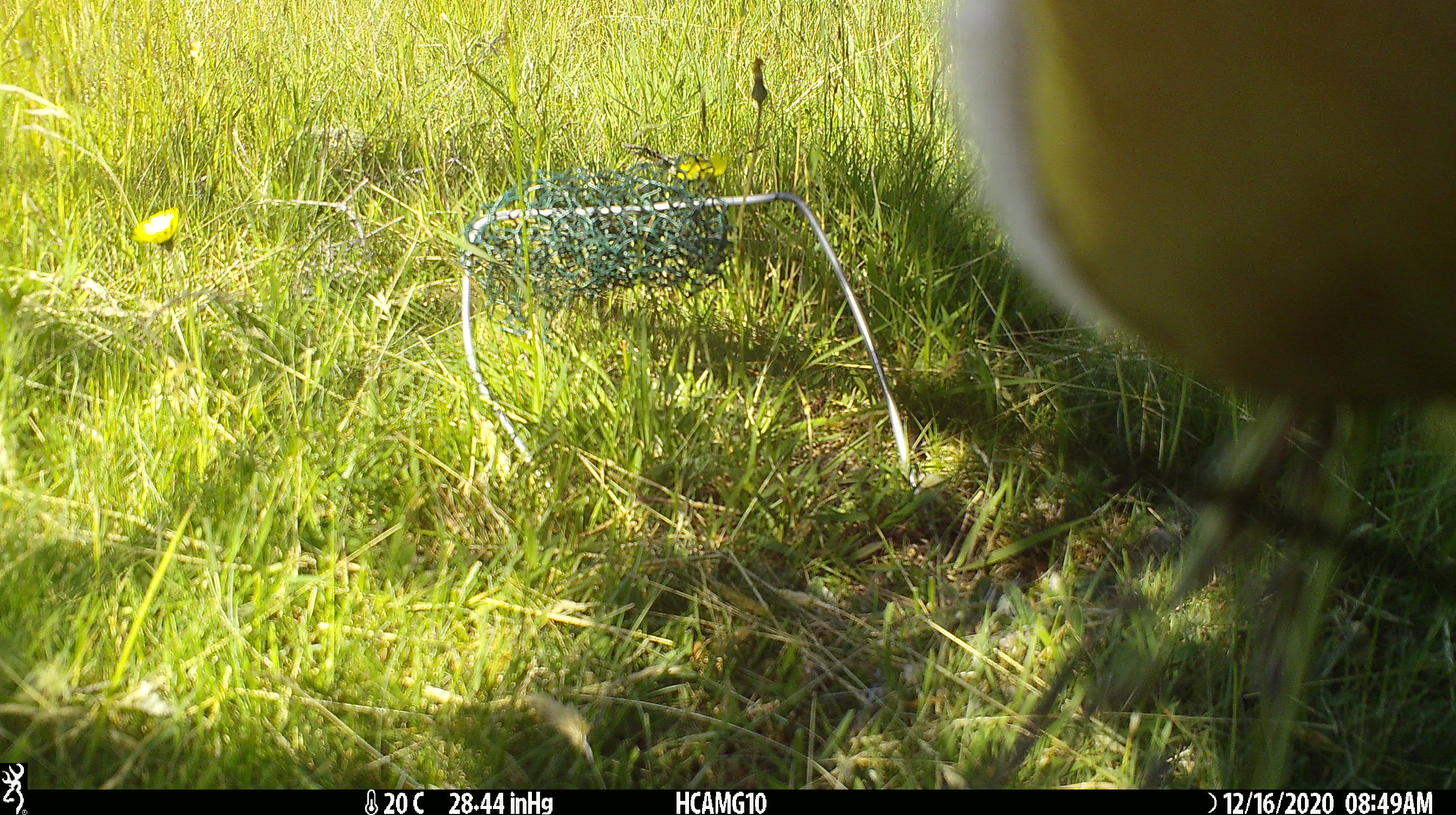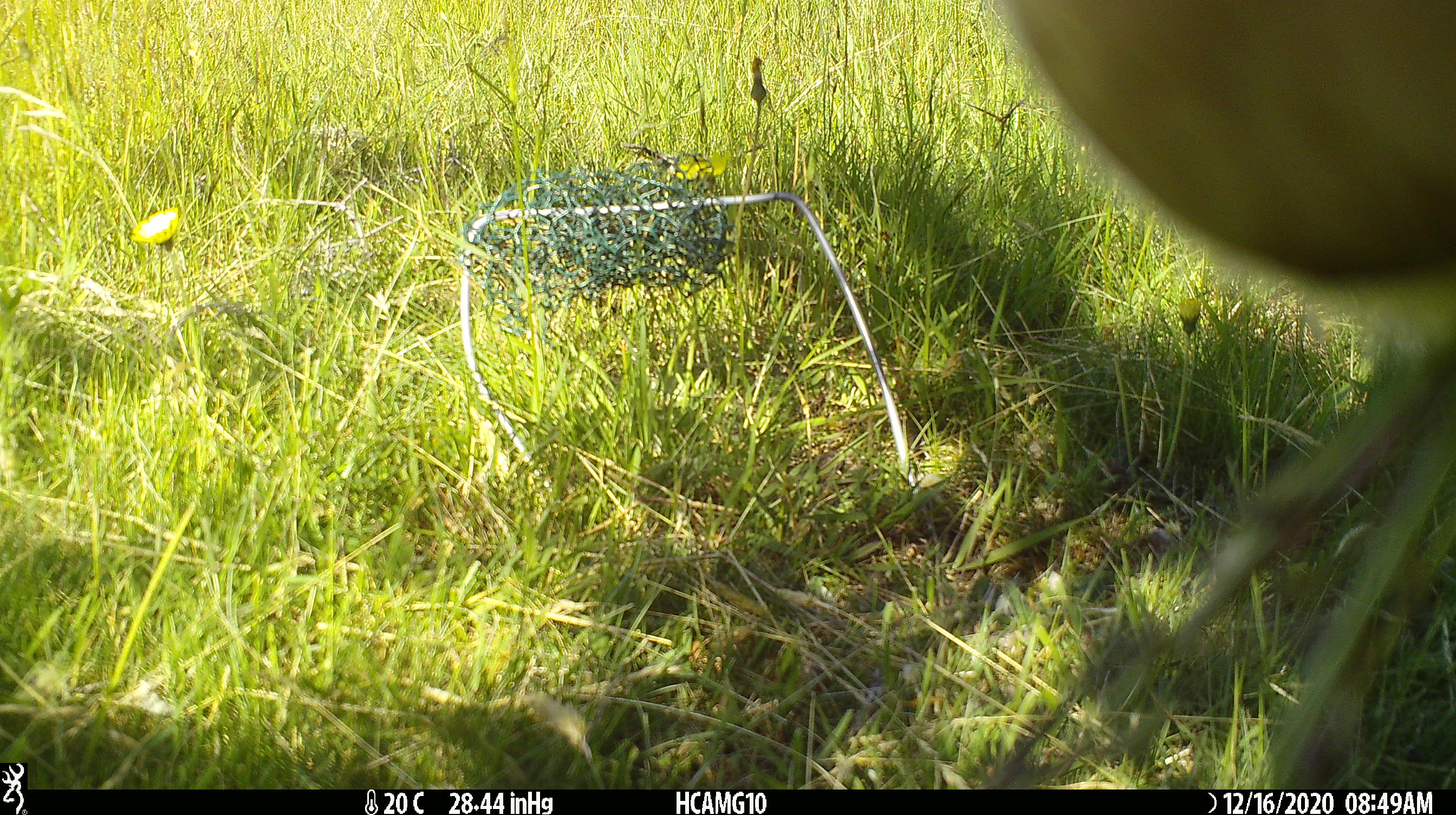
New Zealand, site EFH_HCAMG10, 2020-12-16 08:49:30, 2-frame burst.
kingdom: Animalia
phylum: Chordata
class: Mammalia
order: Artiodactyla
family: Bovidae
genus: Bos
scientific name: Bos taurus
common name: domestic cow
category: cow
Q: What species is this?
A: Cow (domestic cow) (Bos taurus).